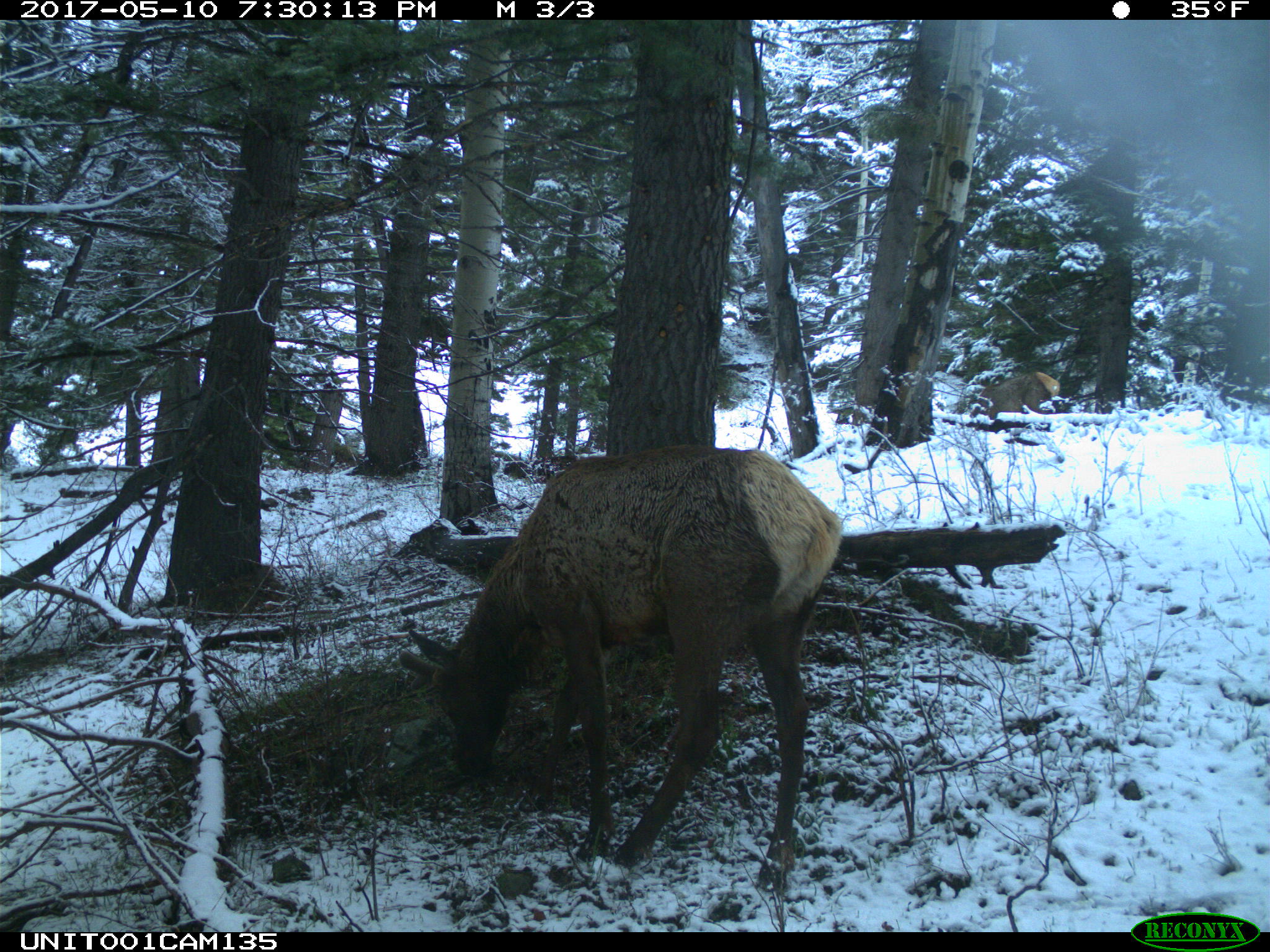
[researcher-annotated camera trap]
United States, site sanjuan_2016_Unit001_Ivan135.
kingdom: Animalia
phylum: Chordata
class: Mammalia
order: Artiodactyla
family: Cervidae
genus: Cervus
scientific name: Cervus elaphus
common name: red deer